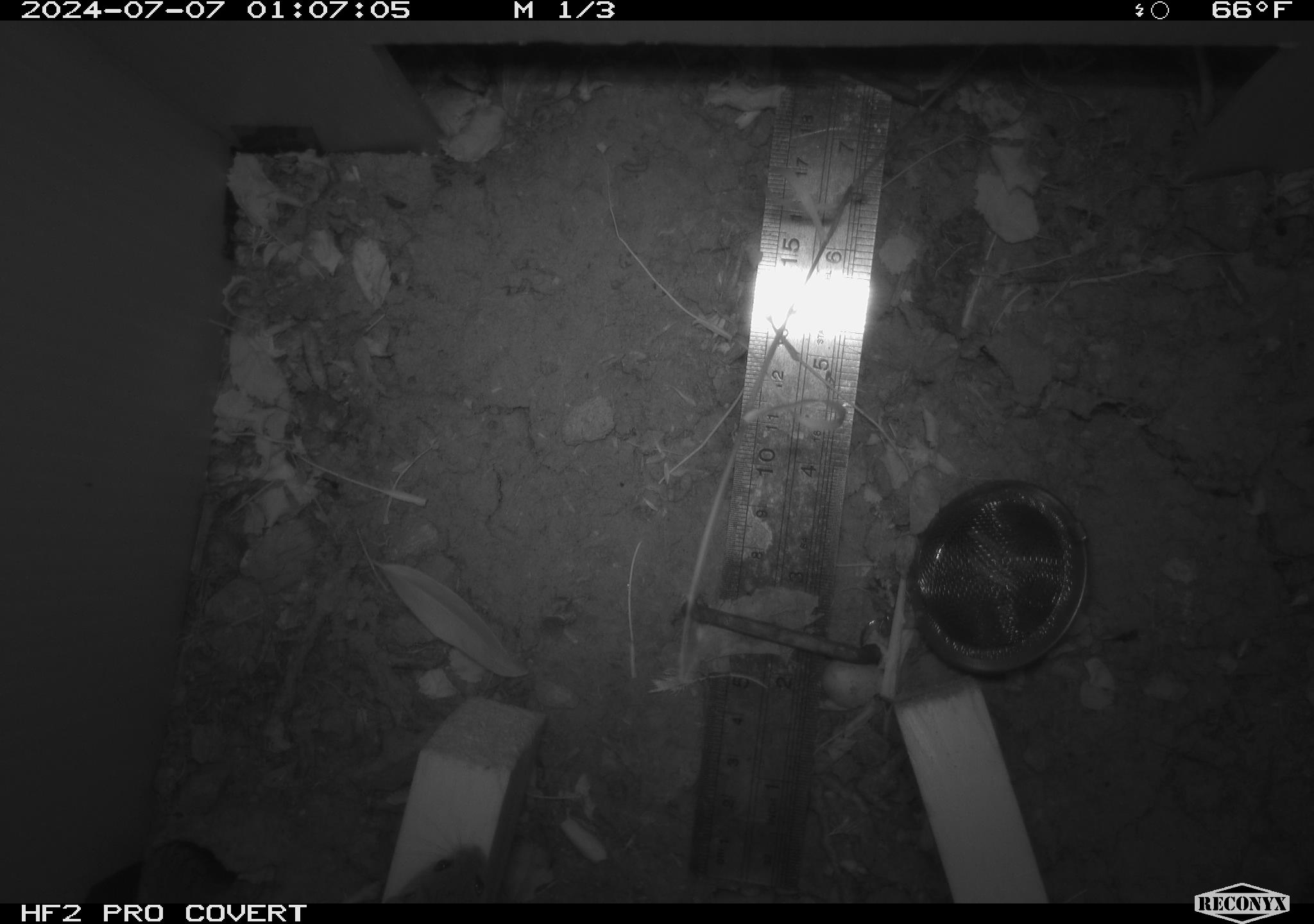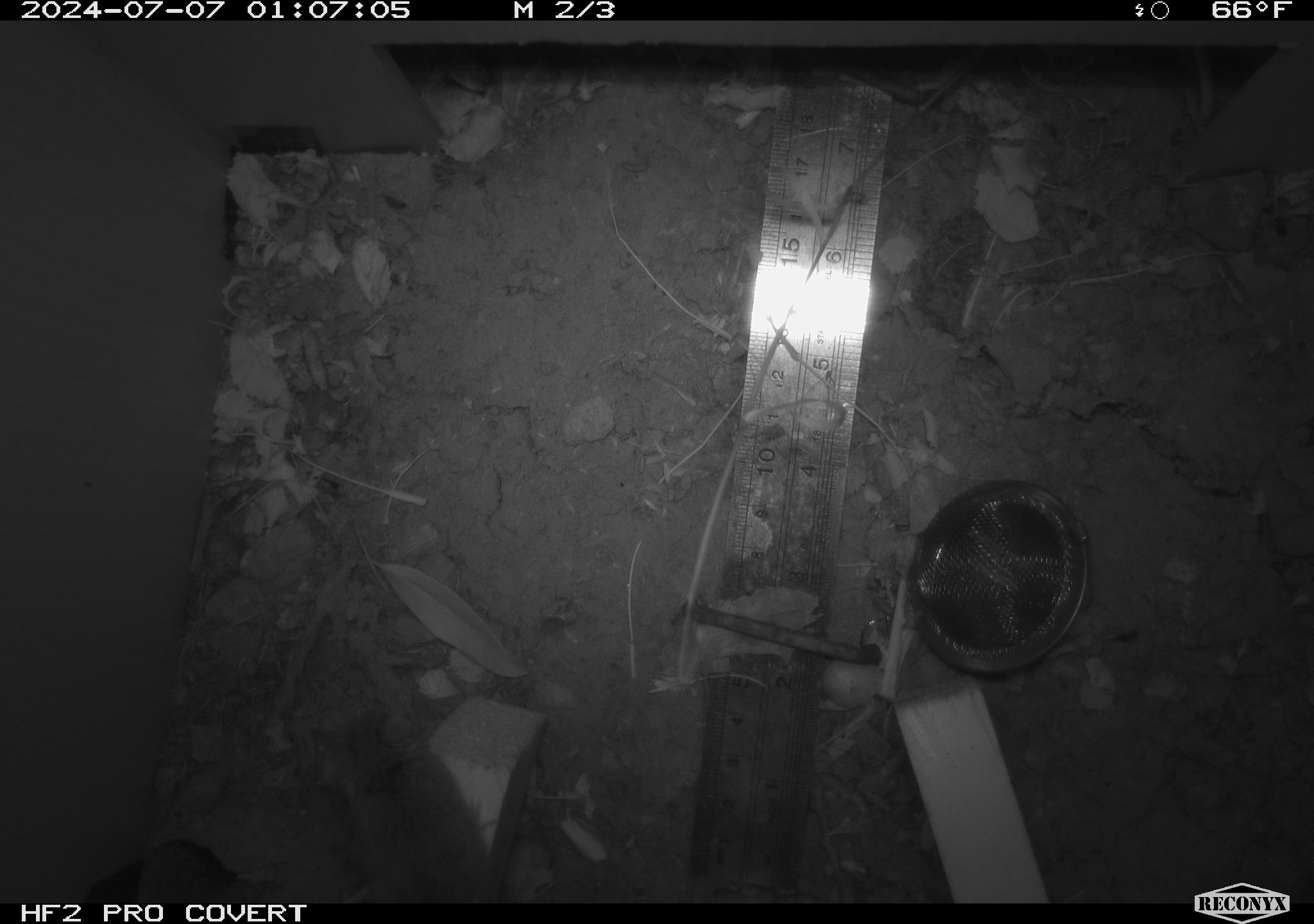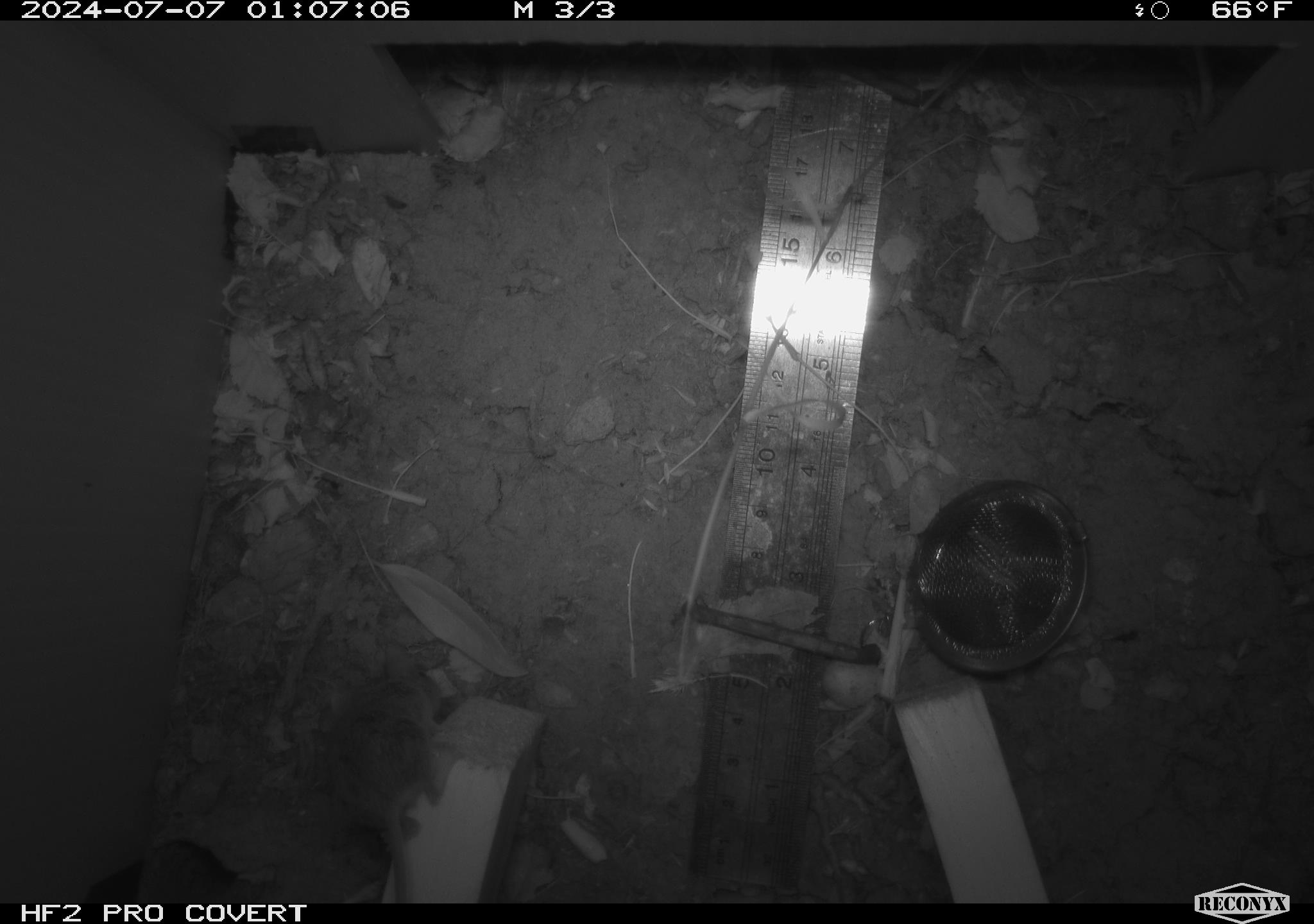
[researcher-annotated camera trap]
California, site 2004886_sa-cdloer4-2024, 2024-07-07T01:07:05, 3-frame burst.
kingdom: Animalia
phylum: Chordata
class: Mammalia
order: Rodentia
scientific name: Rodentia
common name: rodent